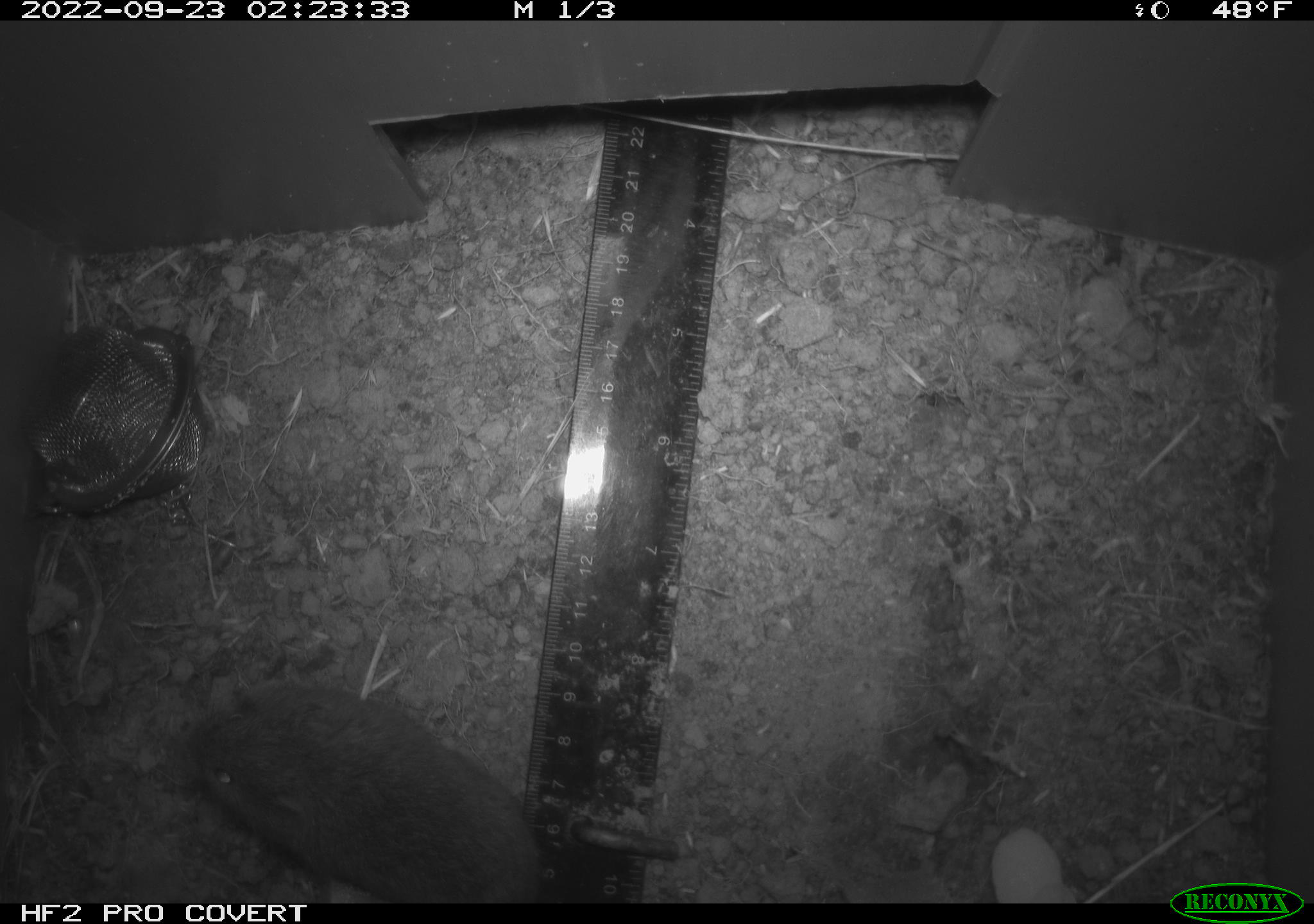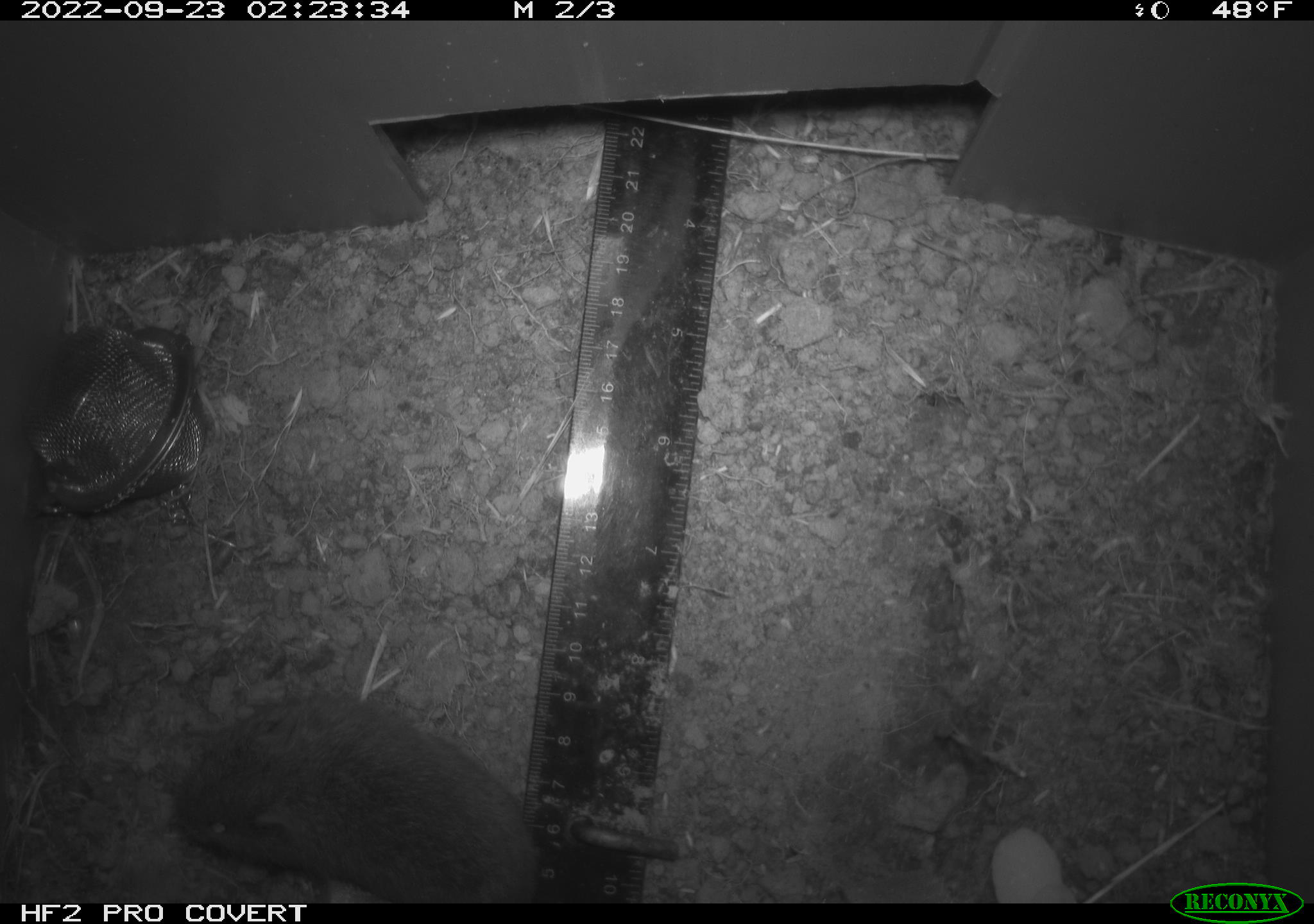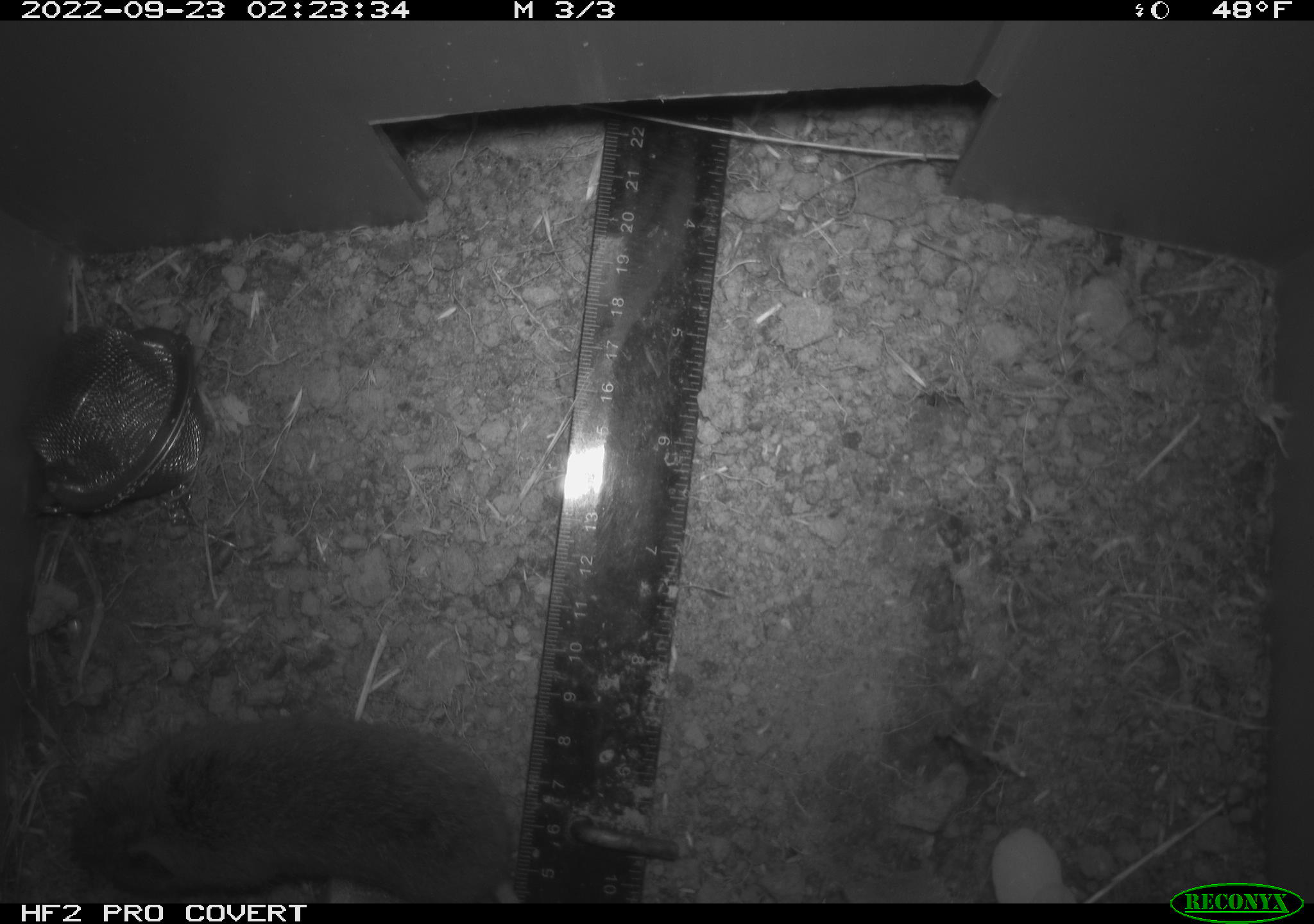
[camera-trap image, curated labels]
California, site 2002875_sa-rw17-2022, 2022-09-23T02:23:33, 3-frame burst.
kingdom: Animalia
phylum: Chordata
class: Mammalia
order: Rodentia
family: Cricetidae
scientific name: Arvicolinae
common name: voles, lemmings, and muskrats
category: arvicolinae subfamily